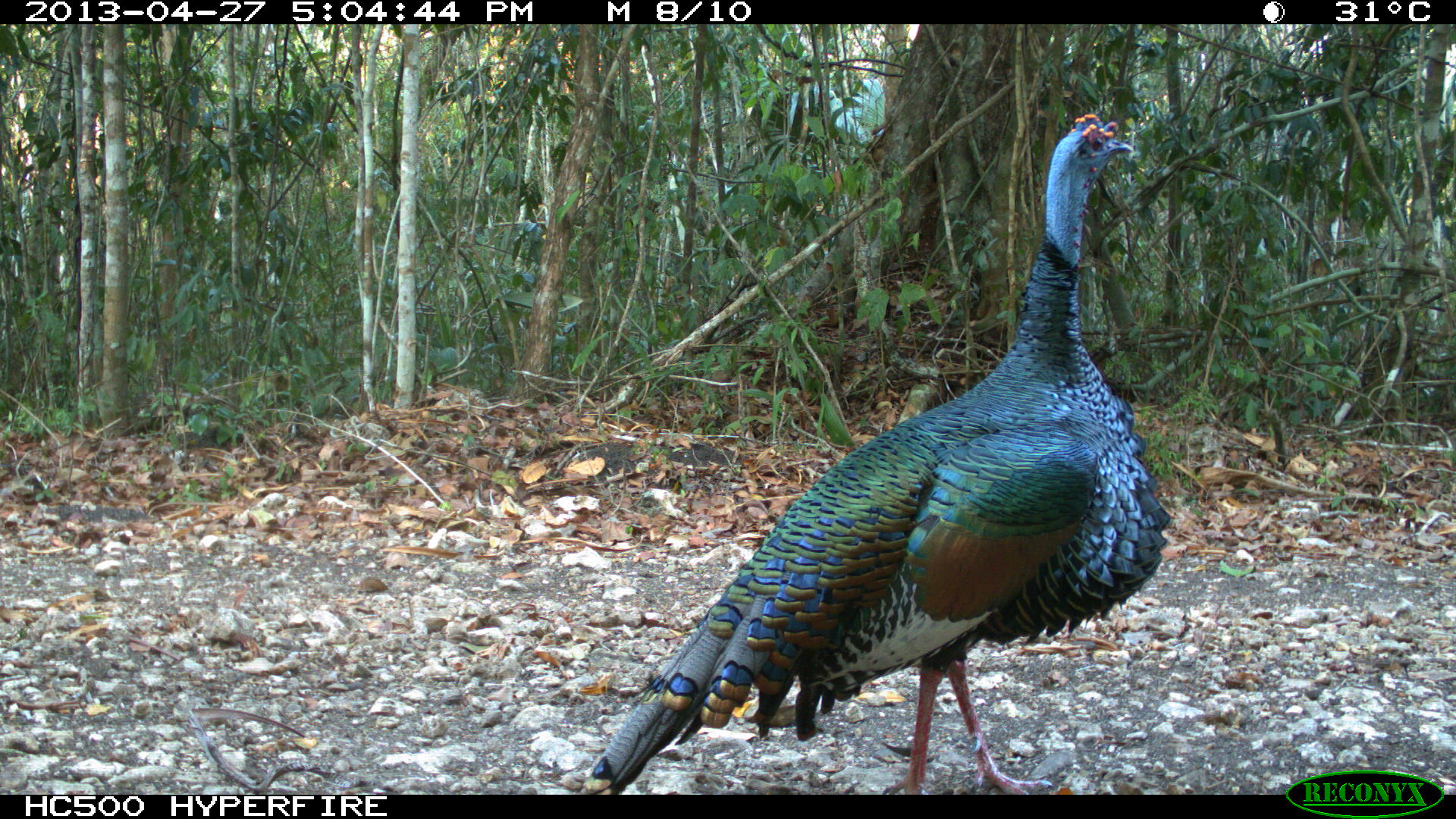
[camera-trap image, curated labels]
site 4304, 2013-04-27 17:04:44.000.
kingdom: Animalia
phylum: Chordata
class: Aves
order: Galliformes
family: Phasianidae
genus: Meleagris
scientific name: Meleagris ocellata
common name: ocellated turkey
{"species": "Meleagris ocellata (ocellated turkey)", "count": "1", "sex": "male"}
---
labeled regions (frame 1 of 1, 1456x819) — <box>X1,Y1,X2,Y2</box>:
meleagris ocellata: <box>581,111,1172,792</box>